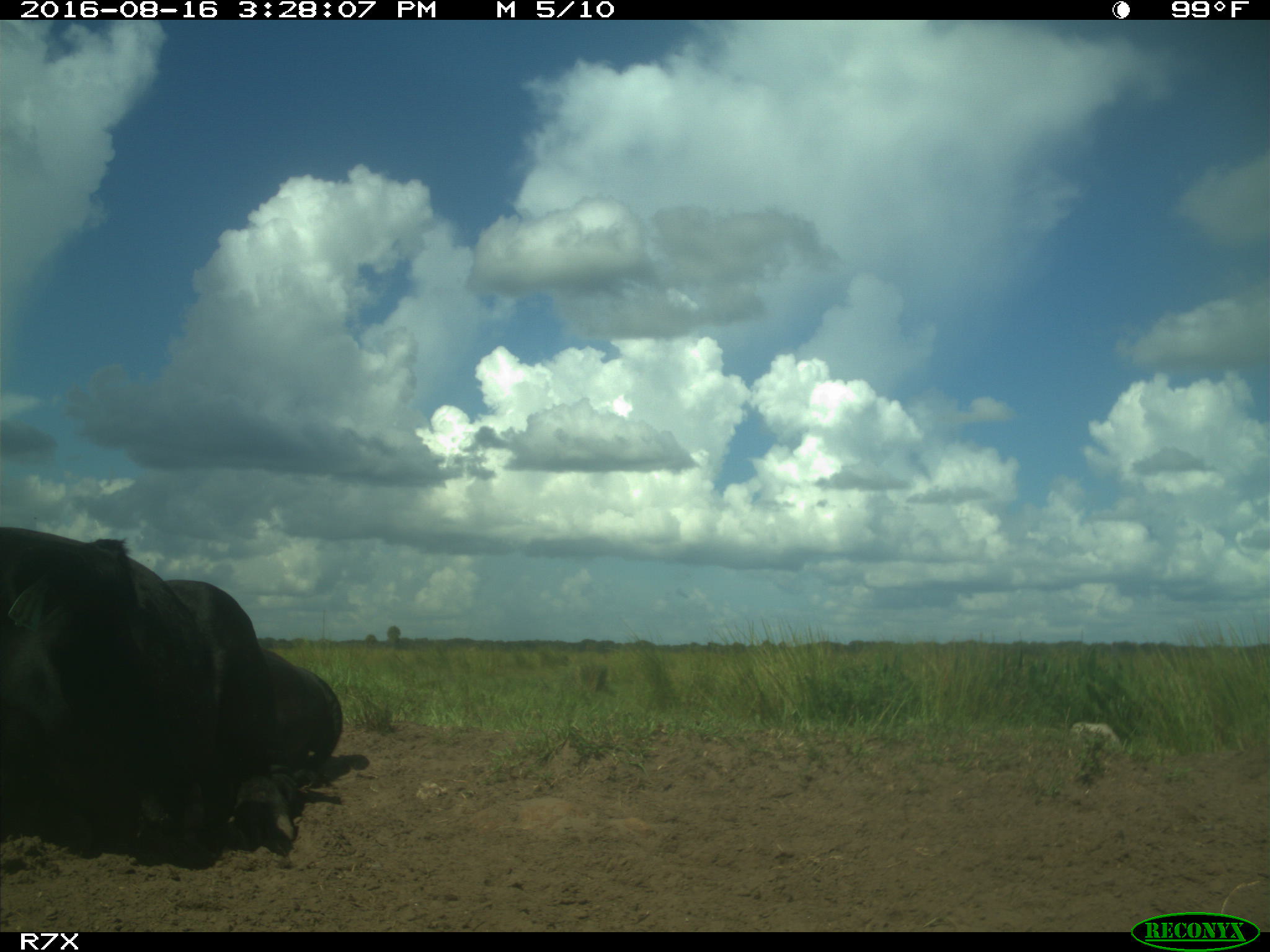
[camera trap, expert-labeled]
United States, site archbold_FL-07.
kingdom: Animalia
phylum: Chordata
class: Mammalia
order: Artiodactyla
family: Bovidae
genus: Bos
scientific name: Bos taurus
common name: domestic cow